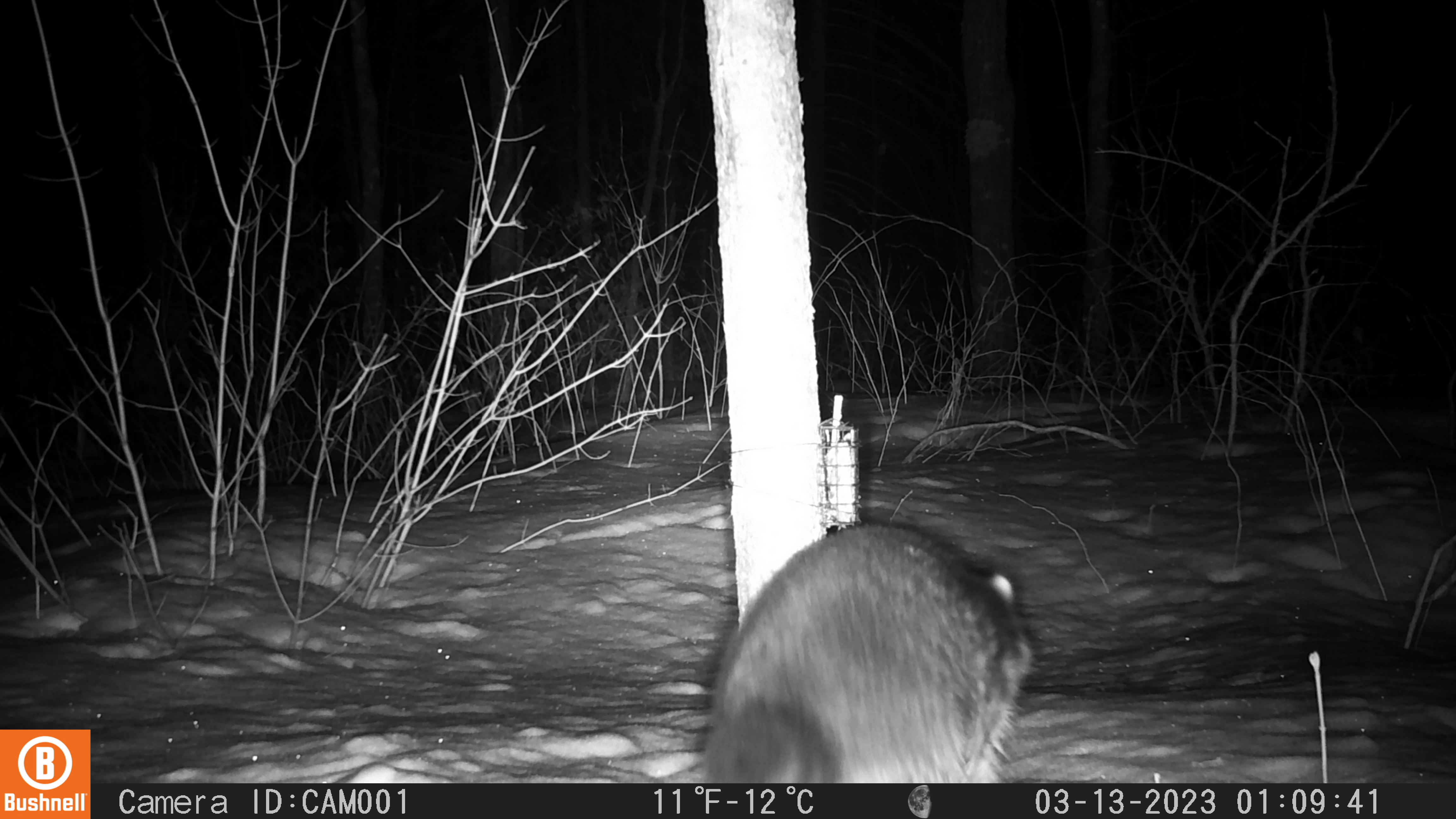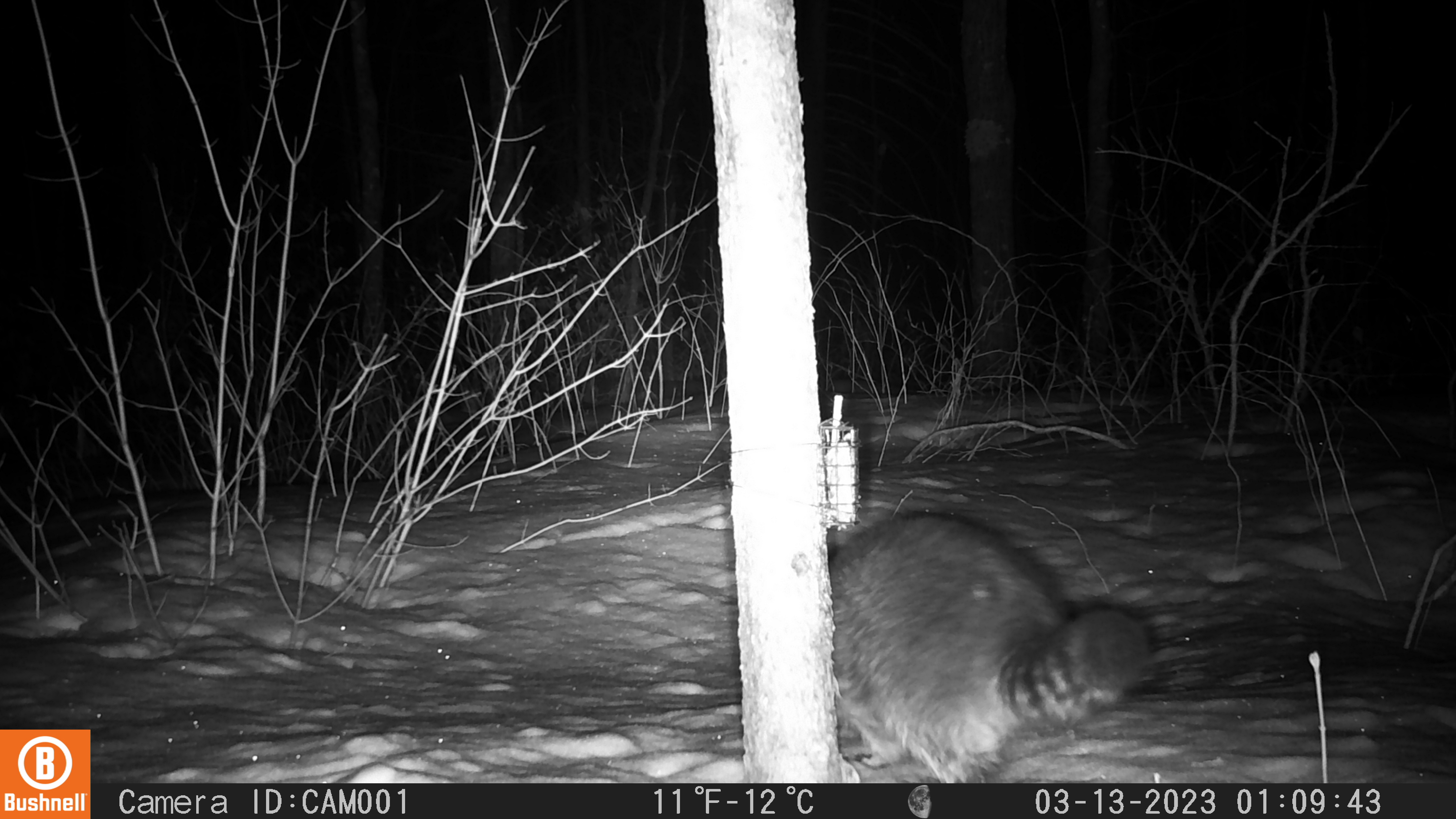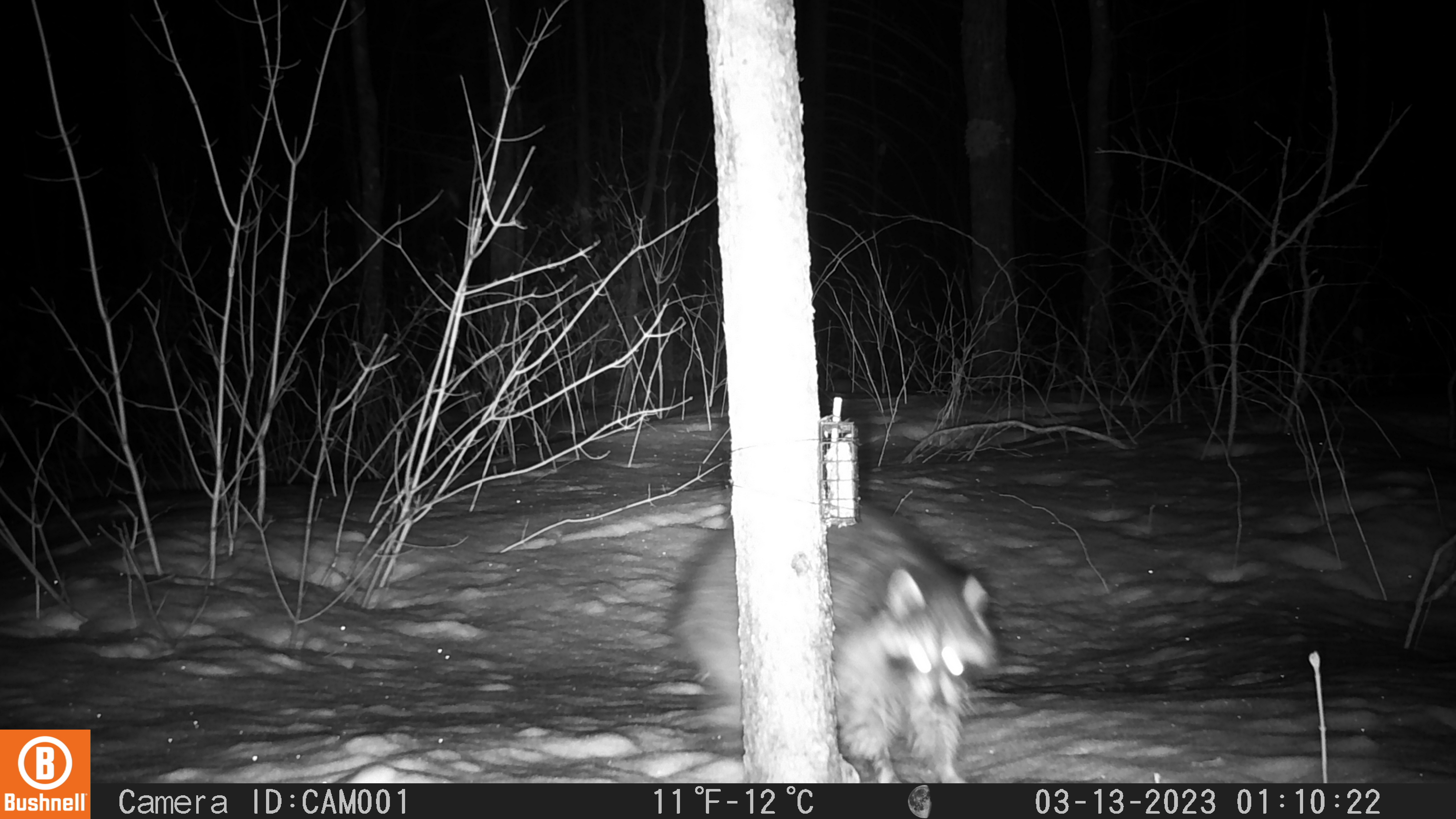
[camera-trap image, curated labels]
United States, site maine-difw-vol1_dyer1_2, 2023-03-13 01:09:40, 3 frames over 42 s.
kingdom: Animalia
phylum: Chordata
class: Mammalia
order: Carnivora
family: Procyonidae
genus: Procyon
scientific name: Procyon lotor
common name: raccoon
Raccoon (Procyon lotor).